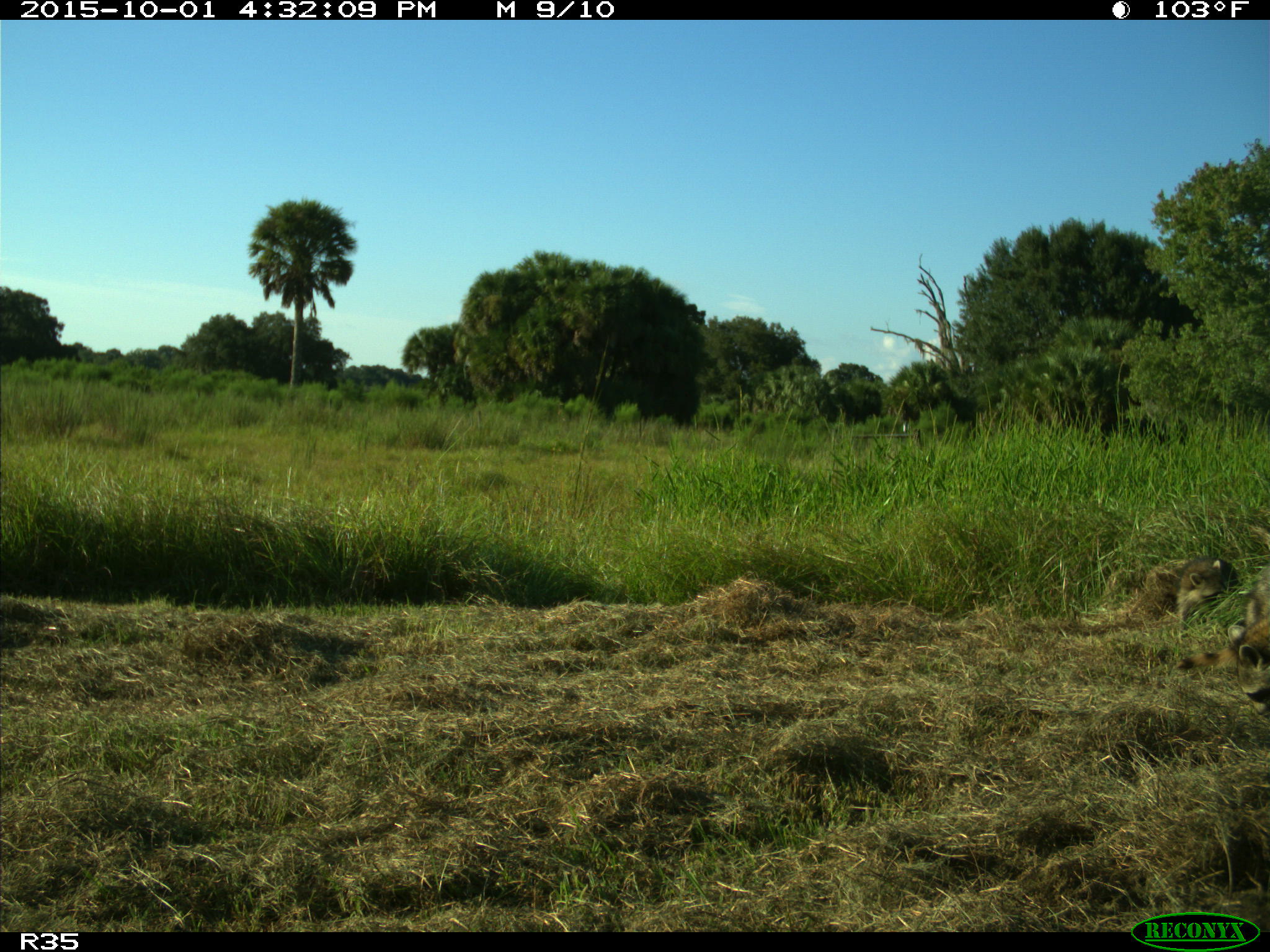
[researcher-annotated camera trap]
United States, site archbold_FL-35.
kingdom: Animalia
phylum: Chordata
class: Mammalia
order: Carnivora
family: Procyonidae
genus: Procyon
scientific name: Procyon lotor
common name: common raccoon